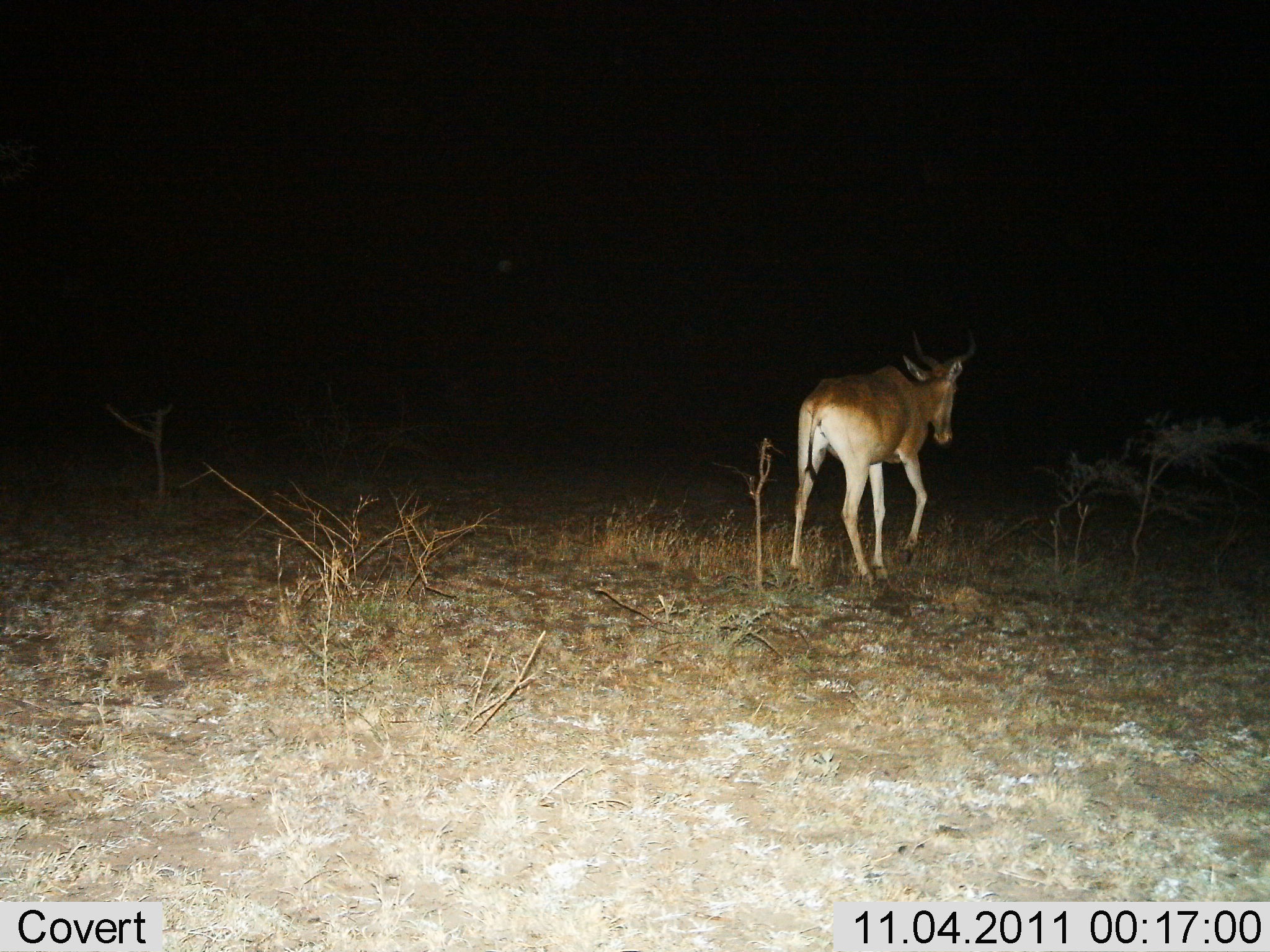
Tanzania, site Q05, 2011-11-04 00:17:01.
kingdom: Animalia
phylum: Chordata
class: Mammalia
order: Artiodactyla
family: Bovidae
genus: Alcelaphus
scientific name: Alcelaphus buselaphus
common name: hartebeest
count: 1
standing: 23%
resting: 0%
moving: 85%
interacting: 0%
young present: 0%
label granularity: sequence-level